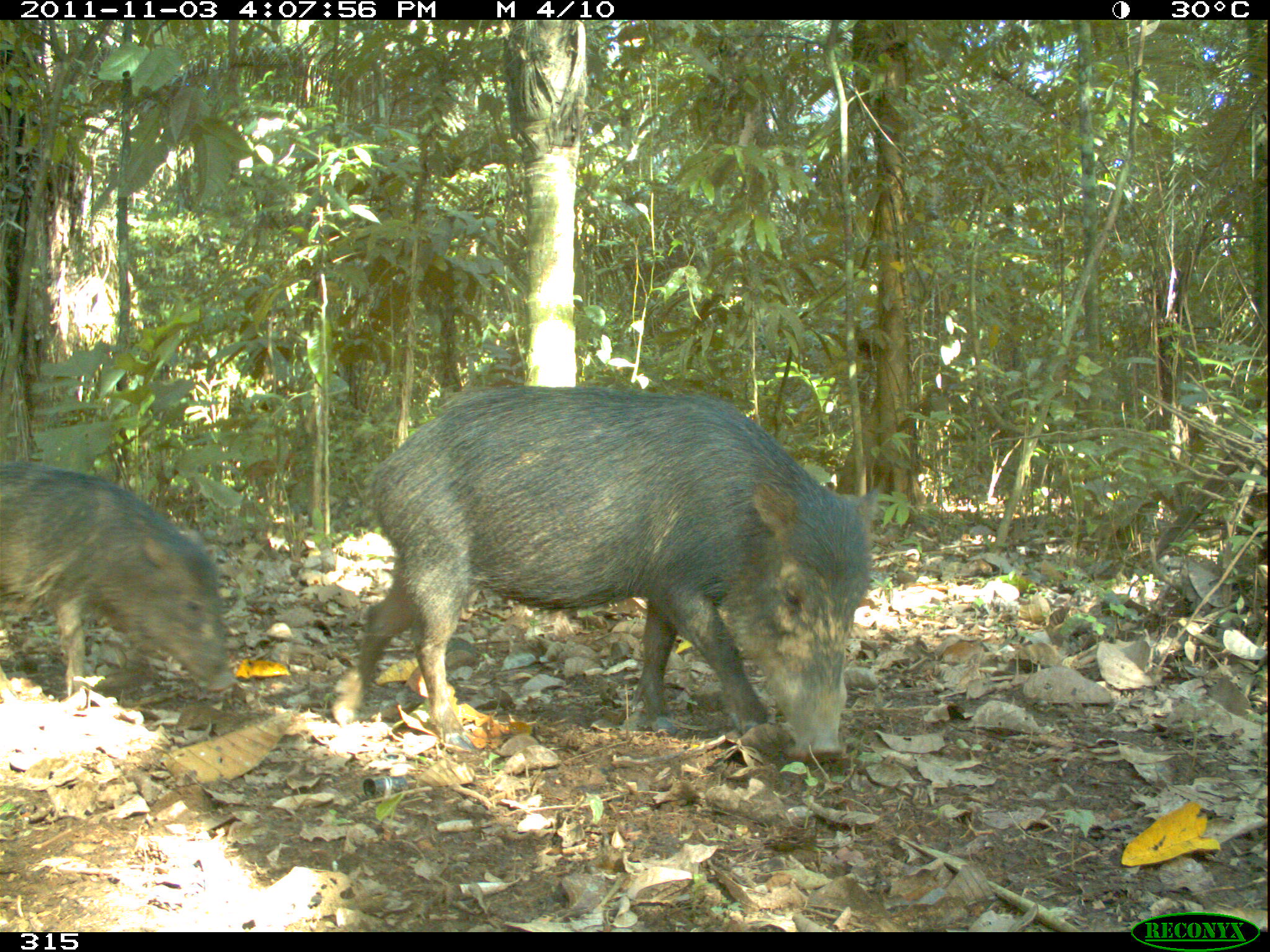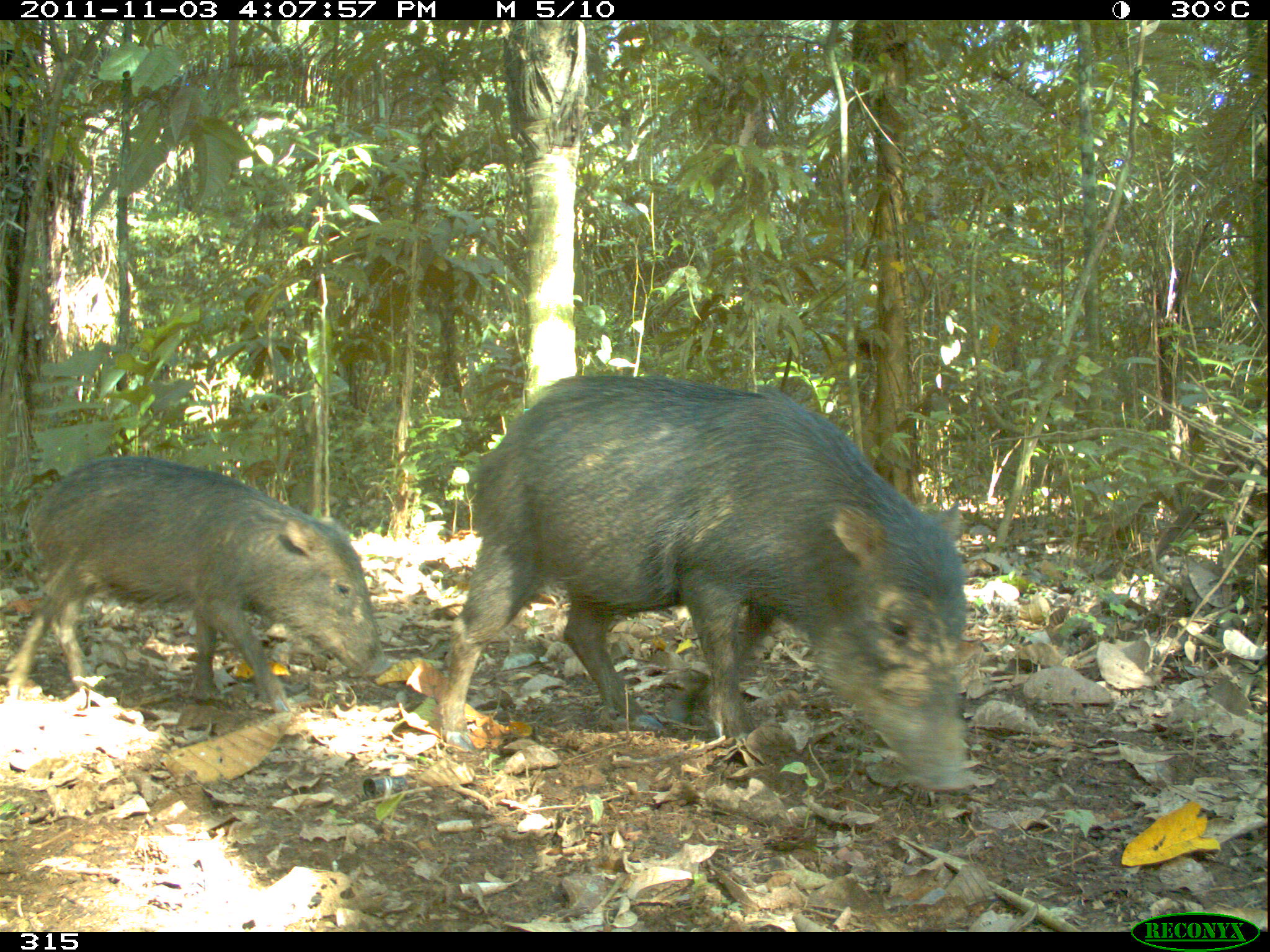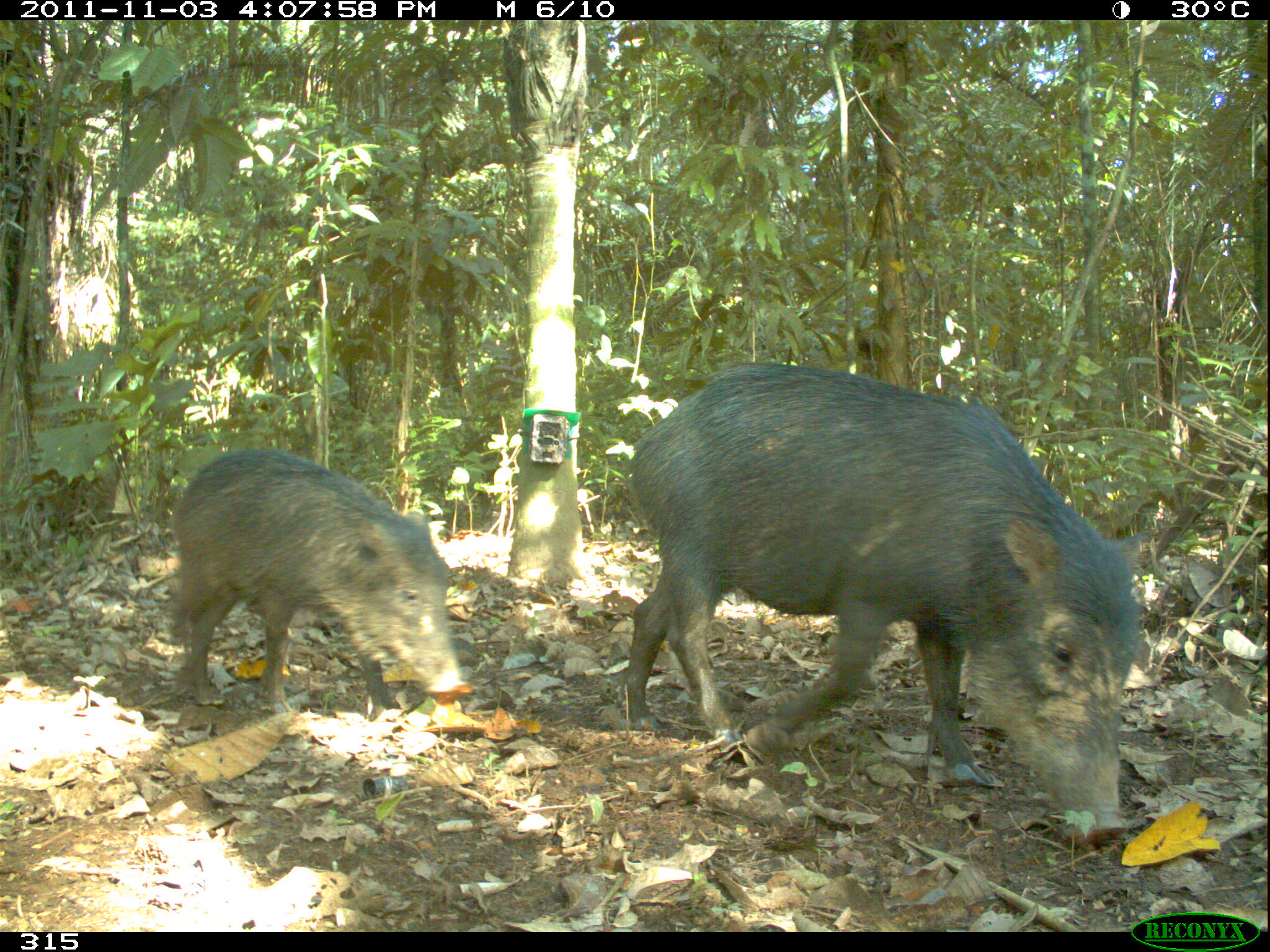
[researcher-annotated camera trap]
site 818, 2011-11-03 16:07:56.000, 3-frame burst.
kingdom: Animalia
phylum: Chordata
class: Mammalia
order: Artiodactyla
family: Tayassuidae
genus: Tayassu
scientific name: Tayassu pecari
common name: white-lipped peccary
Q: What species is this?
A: Tayassu pecari (white-lipped peccary).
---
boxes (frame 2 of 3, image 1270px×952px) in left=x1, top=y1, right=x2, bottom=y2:
tayassu pecari: left=438, top=374, right=971, bottom=790; left=3, top=457, right=396, bottom=711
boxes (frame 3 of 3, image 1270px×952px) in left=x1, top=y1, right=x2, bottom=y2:
tayassu pecari: left=624, top=359, right=1141, bottom=848; left=166, top=446, right=466, bottom=711